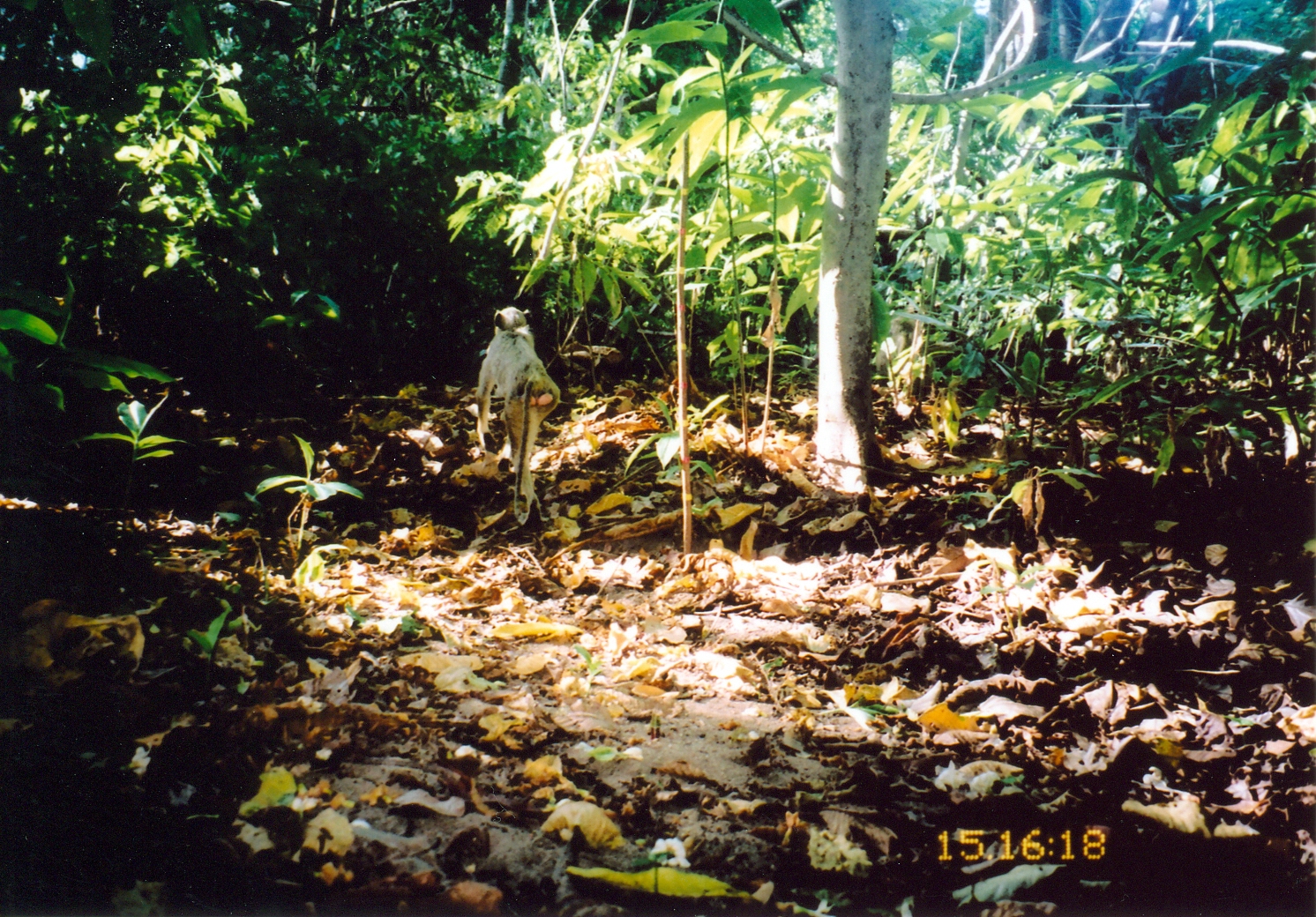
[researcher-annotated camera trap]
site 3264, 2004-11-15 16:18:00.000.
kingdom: Animalia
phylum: Chordata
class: Mammalia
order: Primates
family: Cercopithecidae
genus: Papio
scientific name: Papio cynocephalus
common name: yellow baboon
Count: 1.